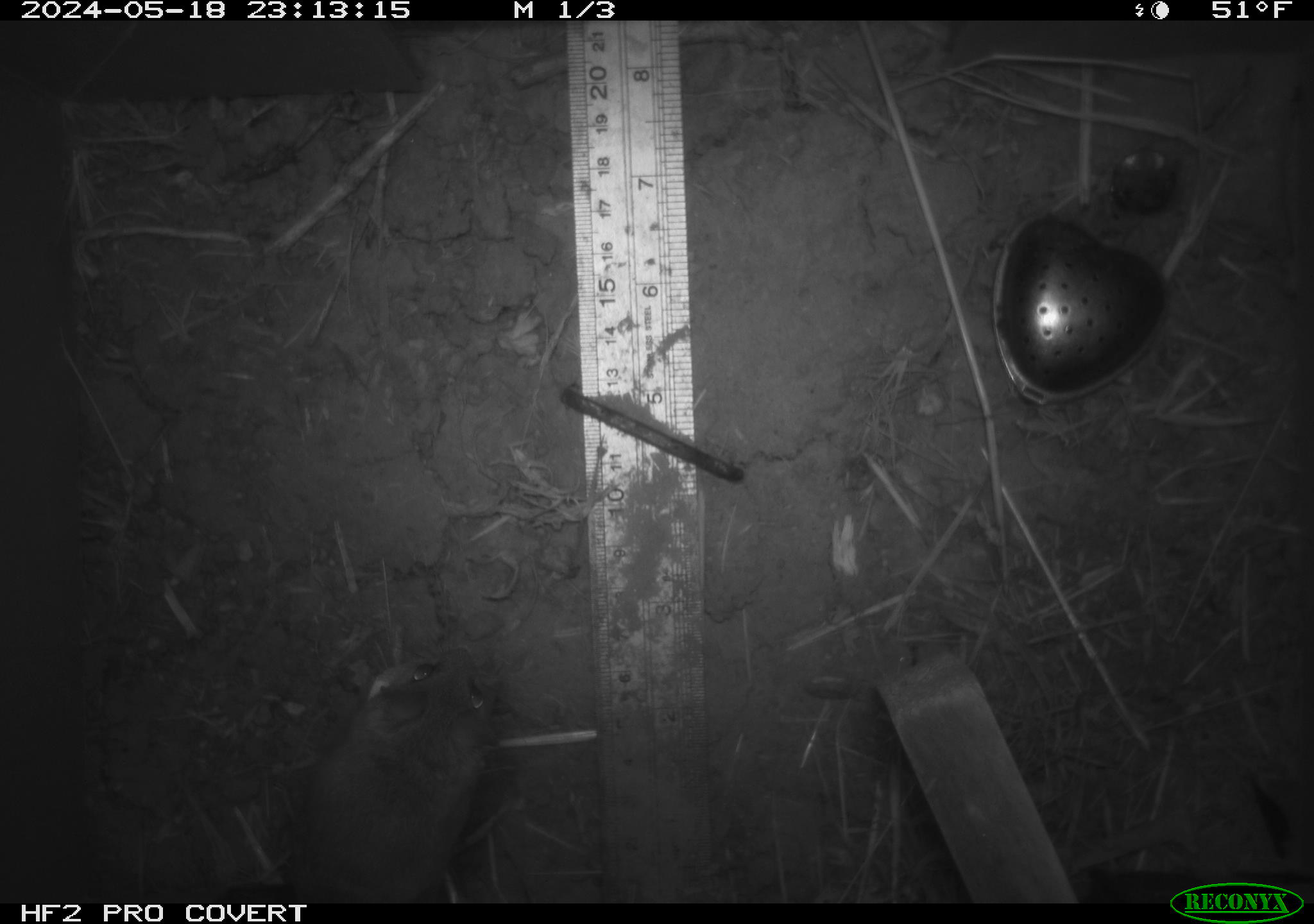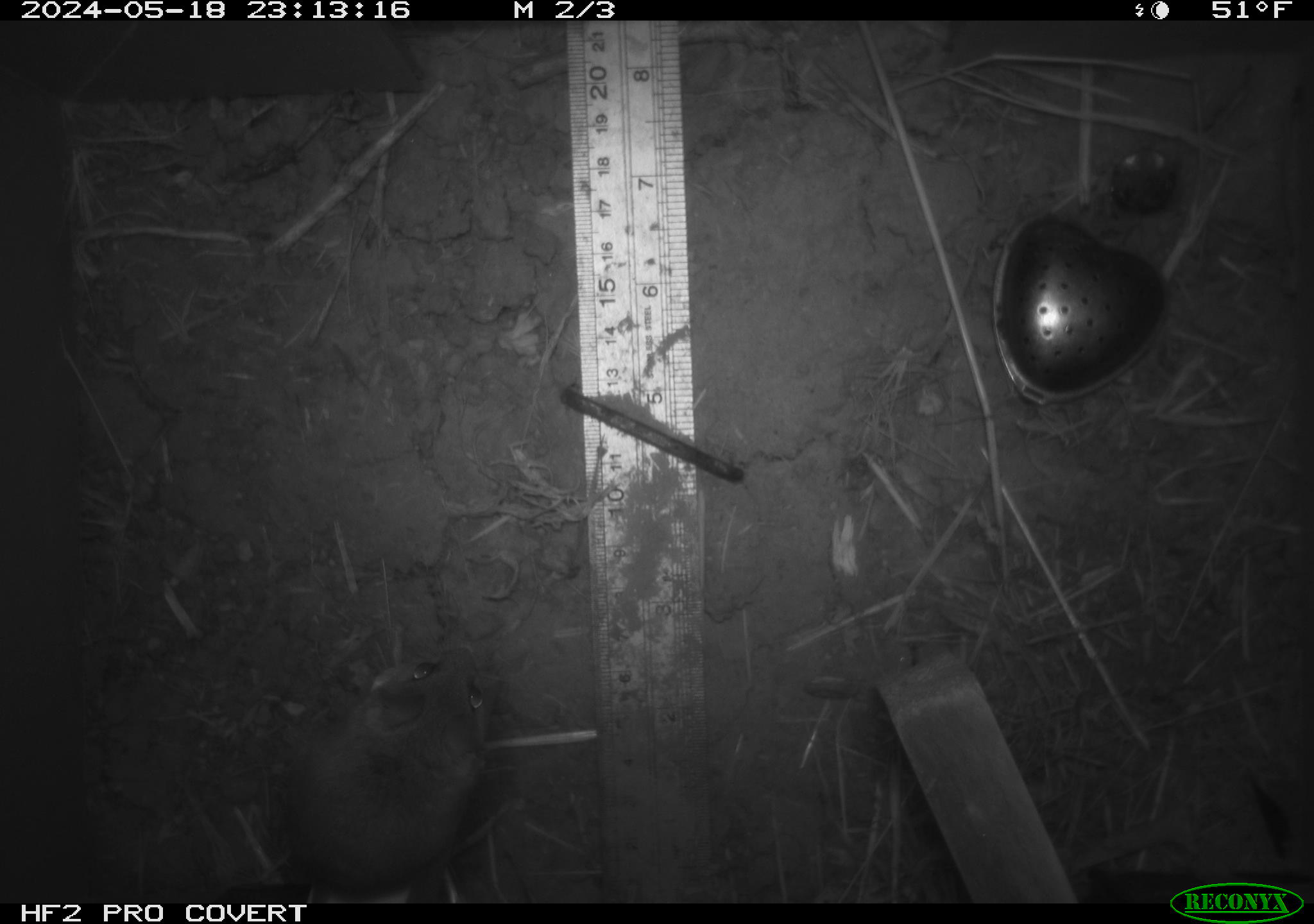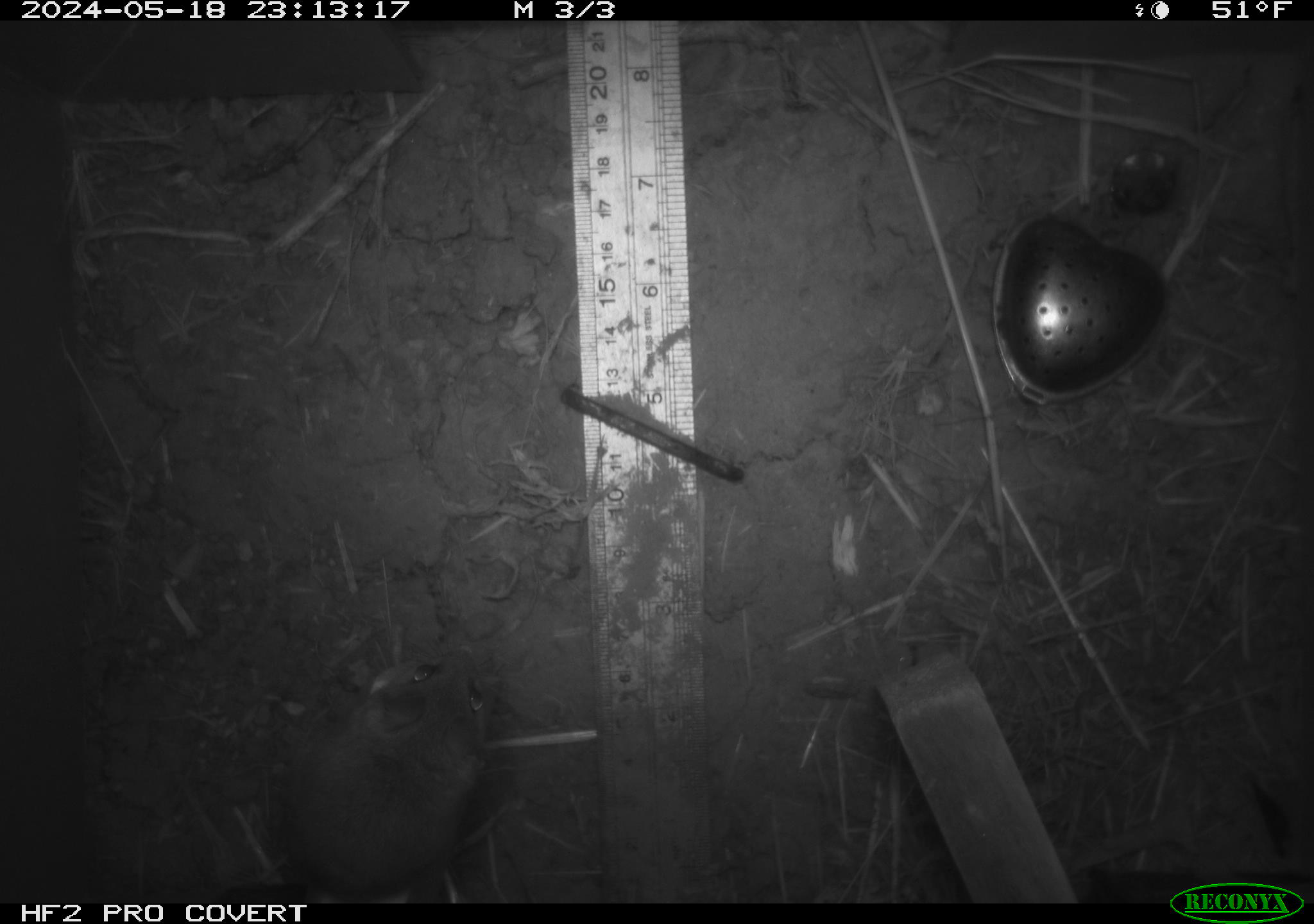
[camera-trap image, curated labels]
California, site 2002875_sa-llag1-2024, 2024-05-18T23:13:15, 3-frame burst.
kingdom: Animalia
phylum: Chordata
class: Mammalia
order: Rodentia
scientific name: Rodentia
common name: mouse species